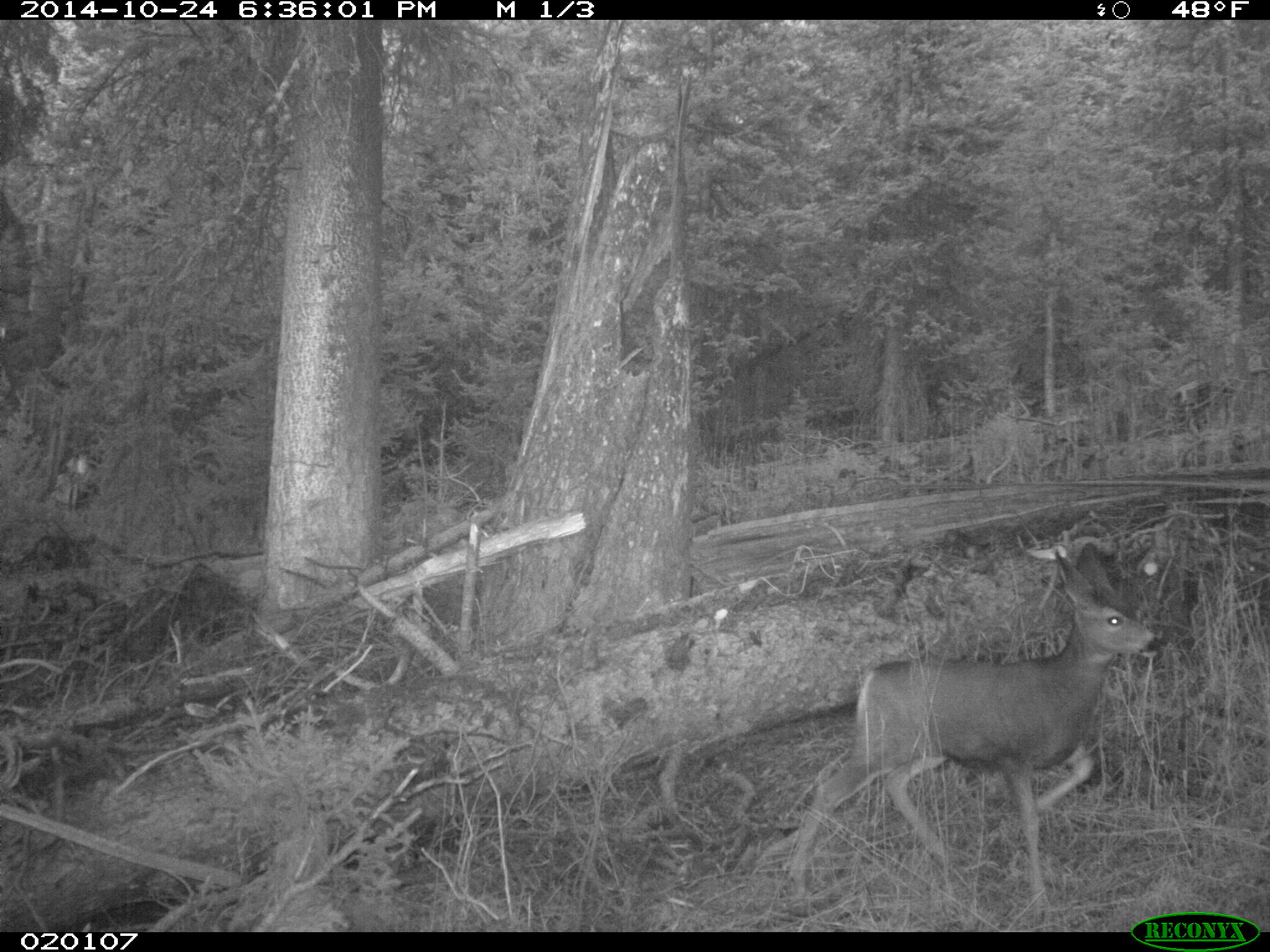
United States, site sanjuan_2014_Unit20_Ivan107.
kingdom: Animalia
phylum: Chordata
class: Mammalia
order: Artiodactyla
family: Cervidae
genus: Odocoileus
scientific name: Odocoileus hemionus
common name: mule deer